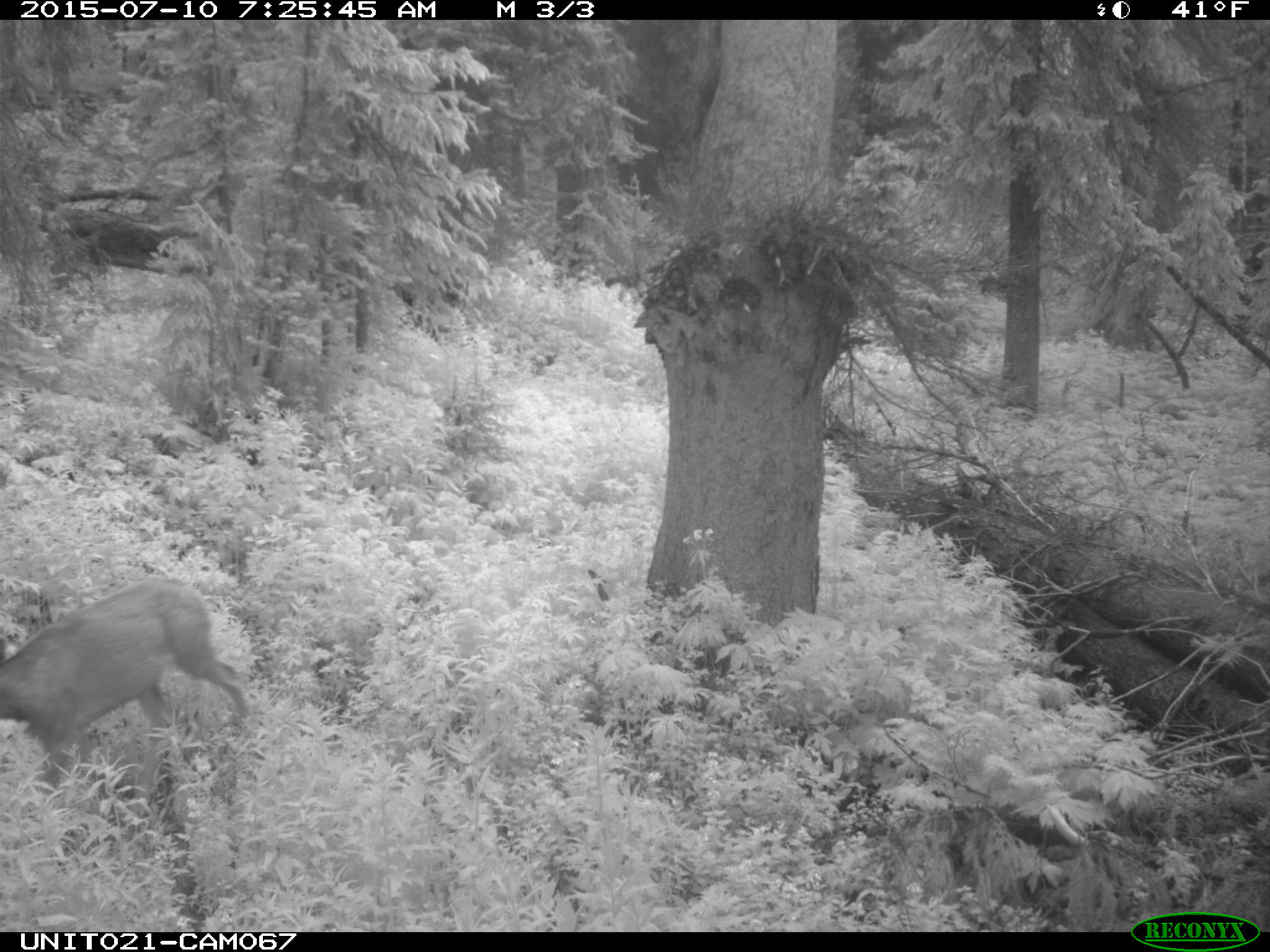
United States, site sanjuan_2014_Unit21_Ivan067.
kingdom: Animalia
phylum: Chordata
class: Mammalia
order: Artiodactyla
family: Cervidae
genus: Odocoileus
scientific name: Odocoileus hemionus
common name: mule deer